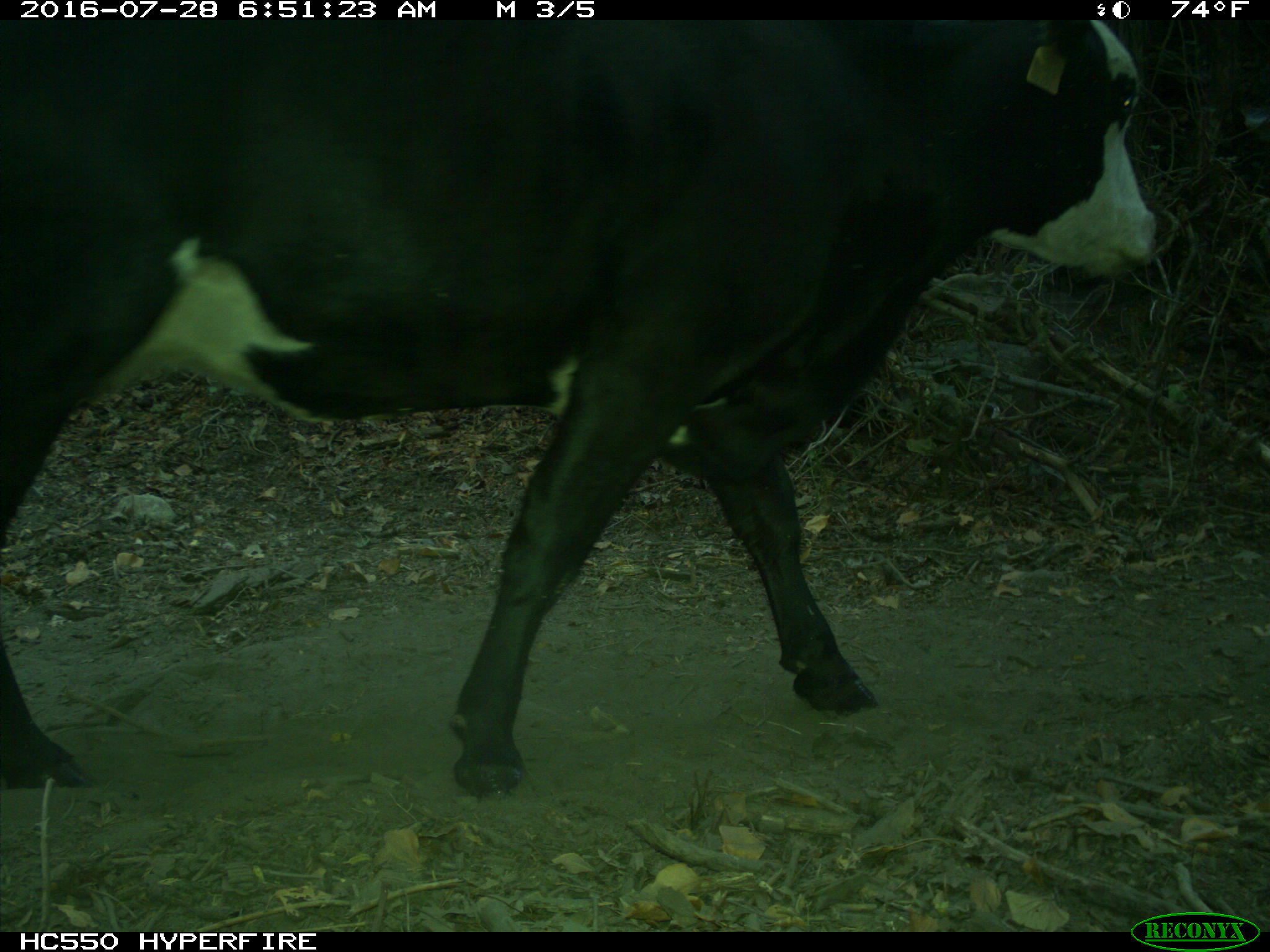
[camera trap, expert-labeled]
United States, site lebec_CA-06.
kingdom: Animalia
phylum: Chordata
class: Mammalia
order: Artiodactyla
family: Bovidae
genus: Bos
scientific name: Bos taurus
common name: domestic cow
Bos taurus (domestic cow).